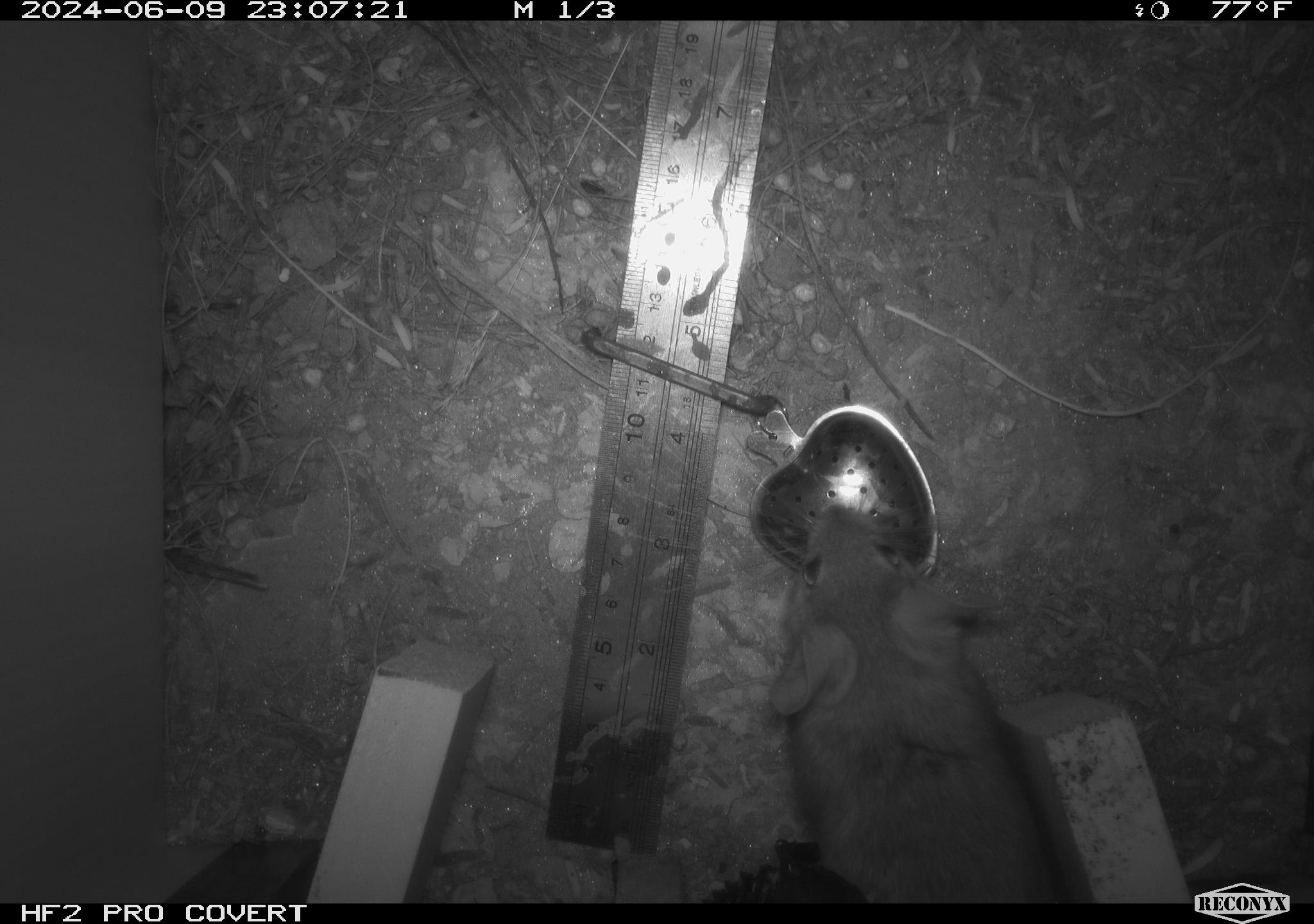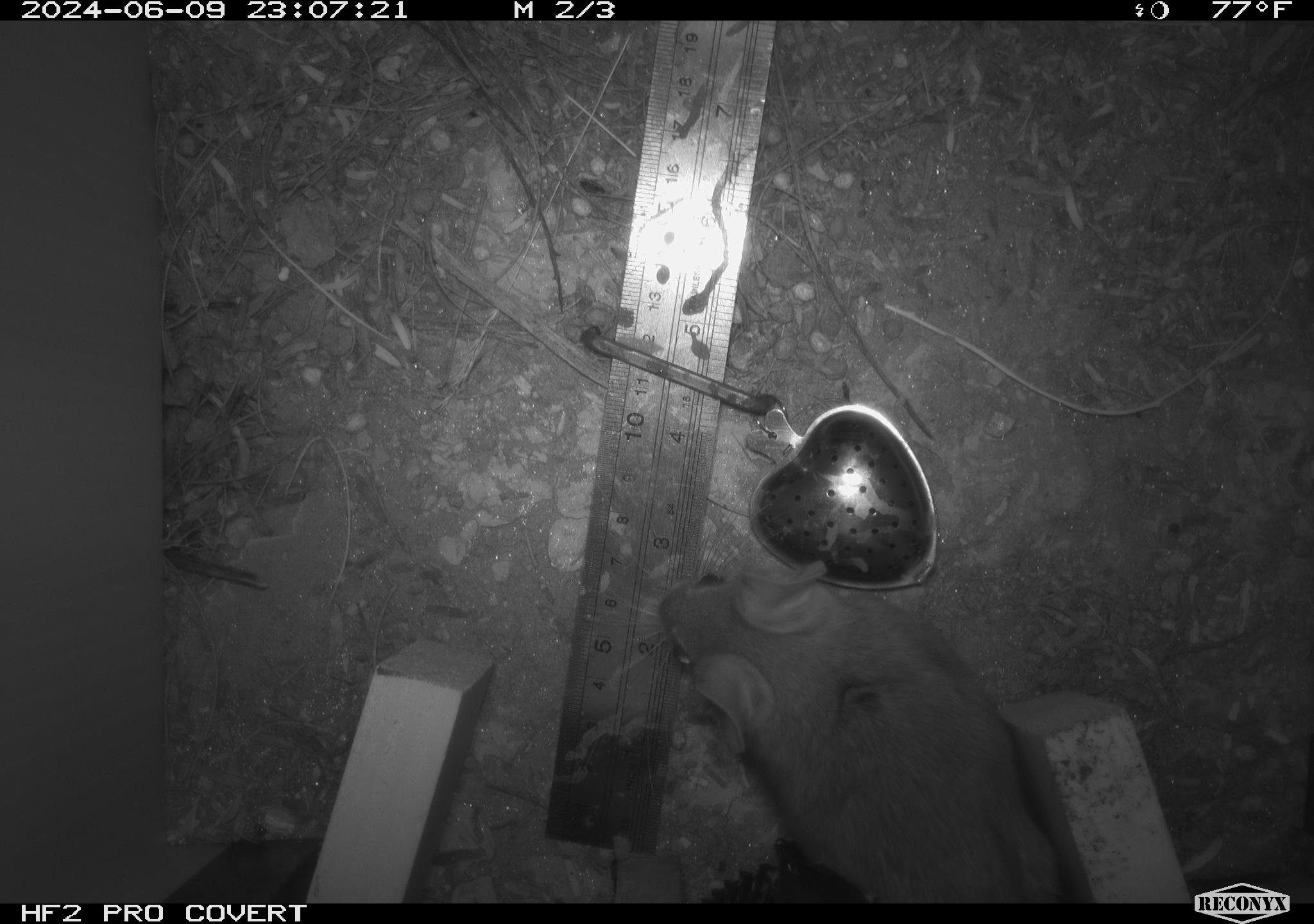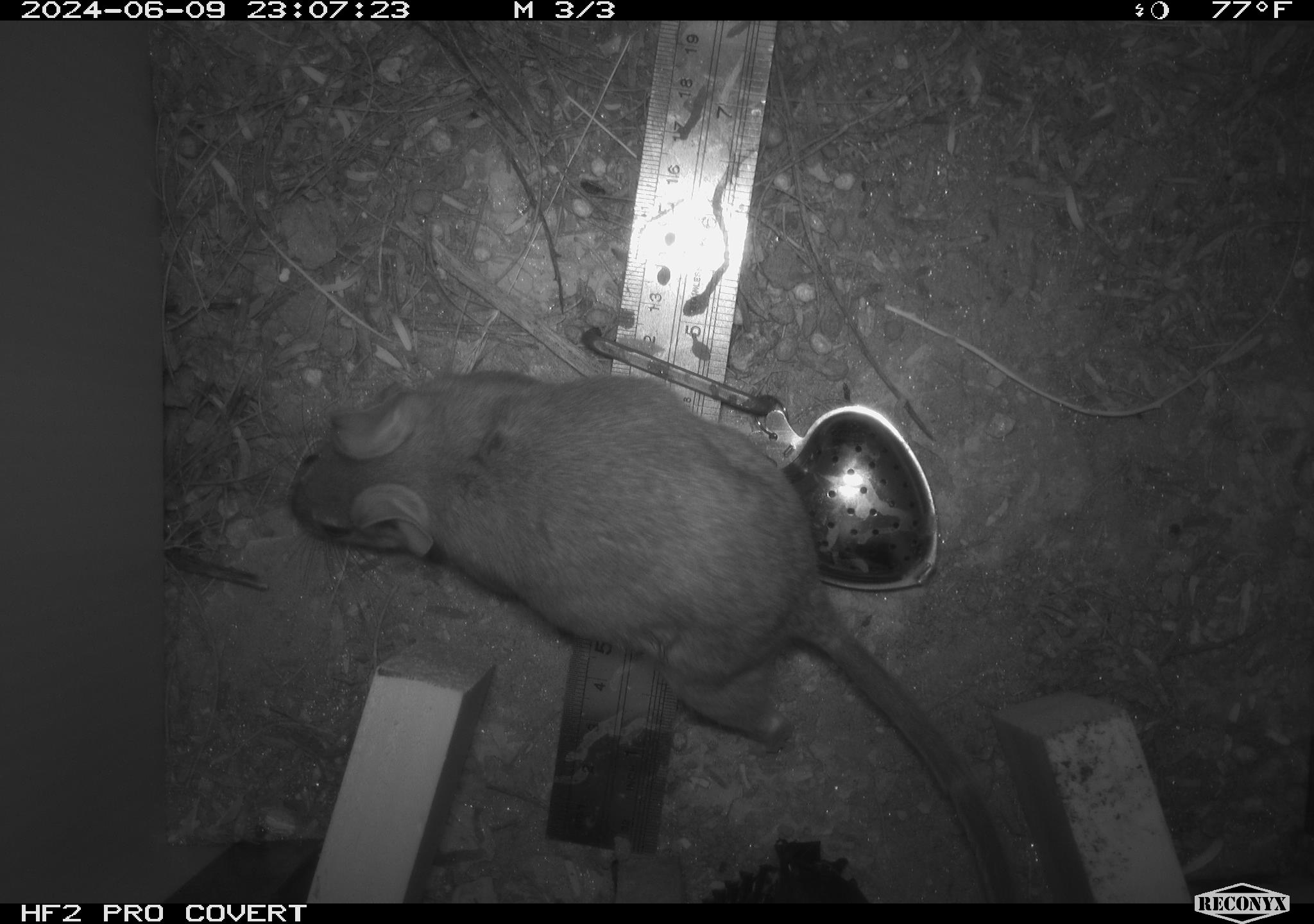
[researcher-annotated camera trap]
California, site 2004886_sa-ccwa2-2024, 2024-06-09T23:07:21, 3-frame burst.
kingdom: Animalia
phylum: Chordata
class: Mammalia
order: Rodentia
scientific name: Rodentia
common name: woodrat or rat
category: woodrat or rat species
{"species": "woodrat or rat species (woodrat or rat) (Rodentia)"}